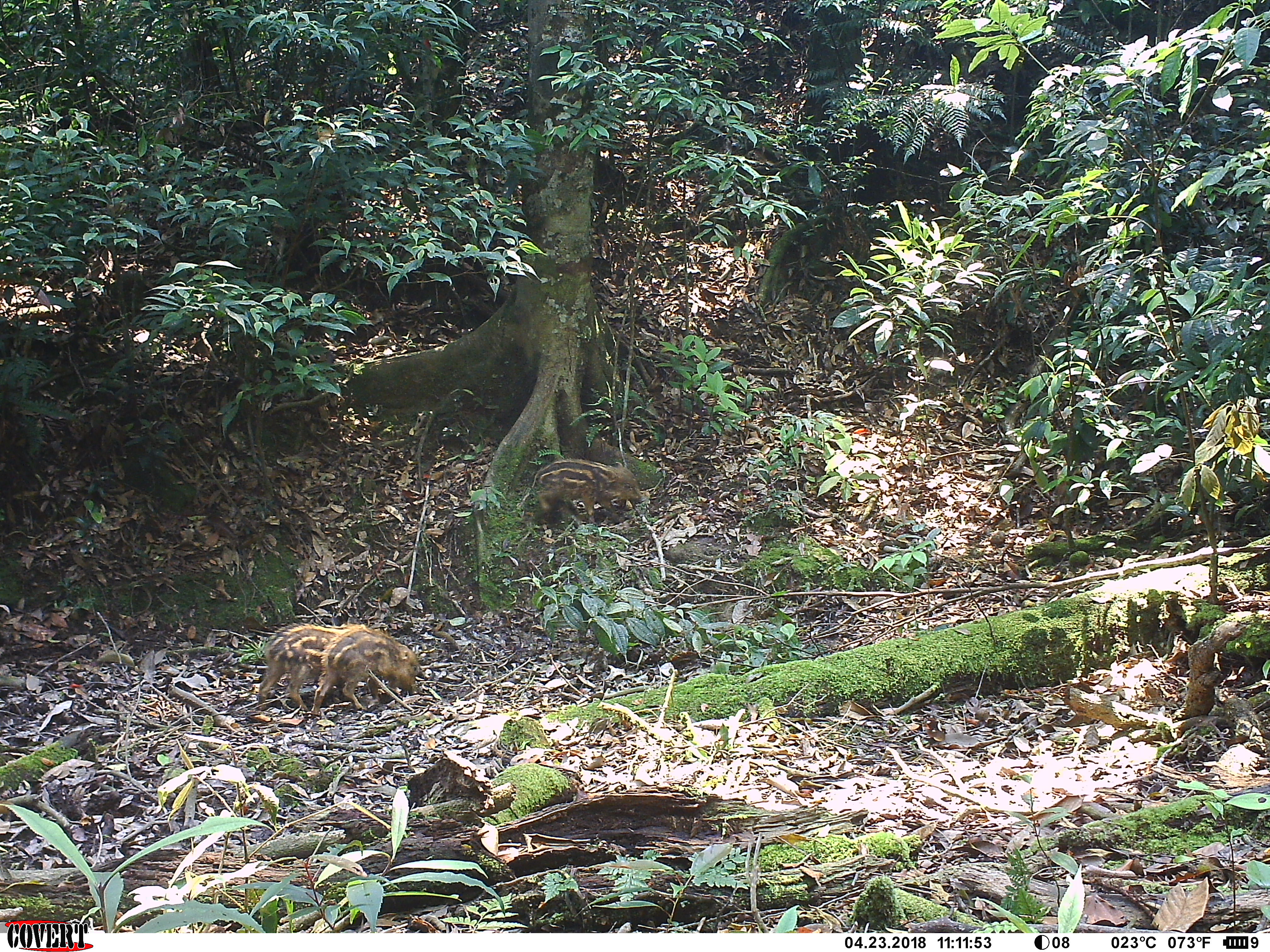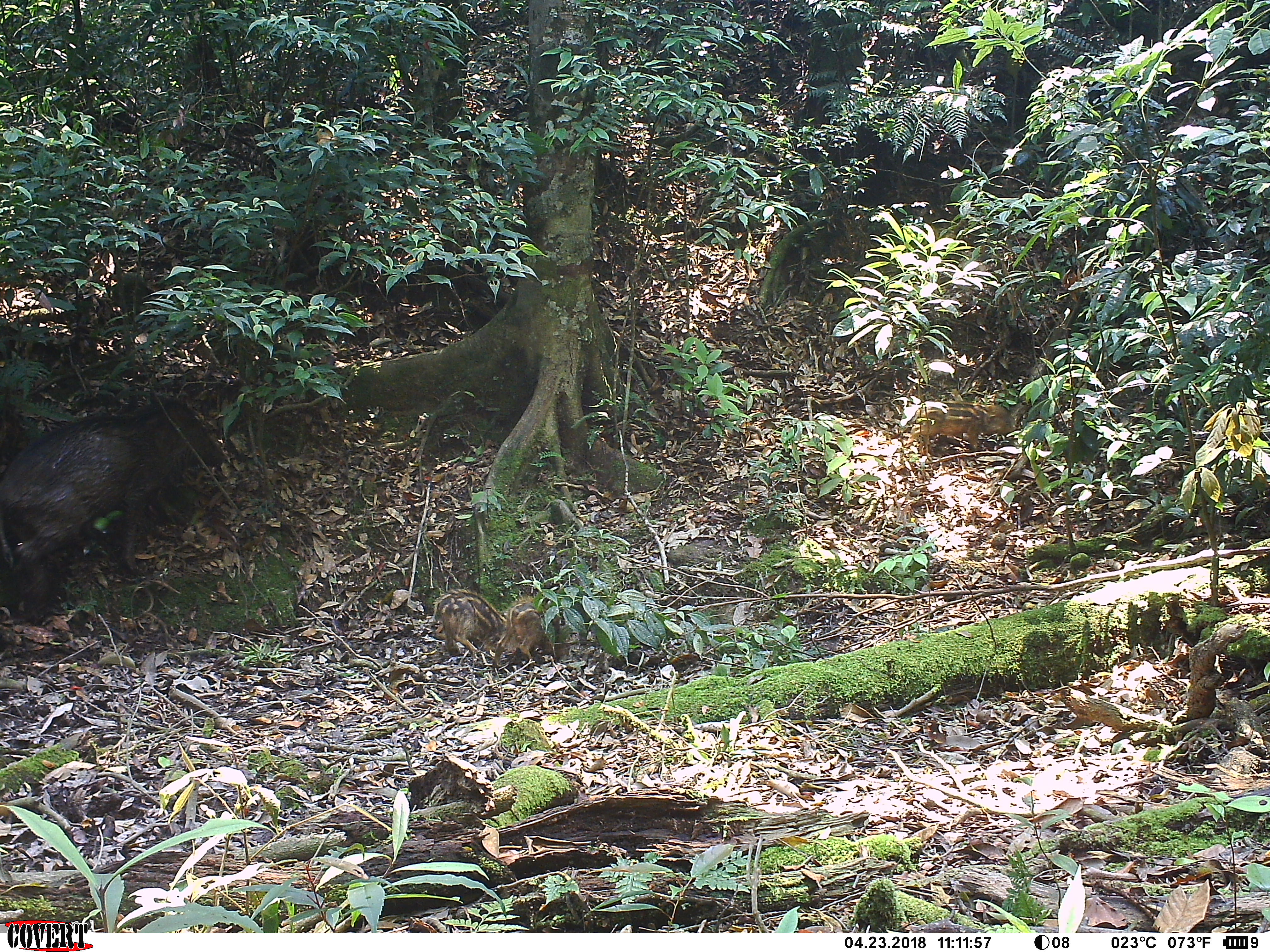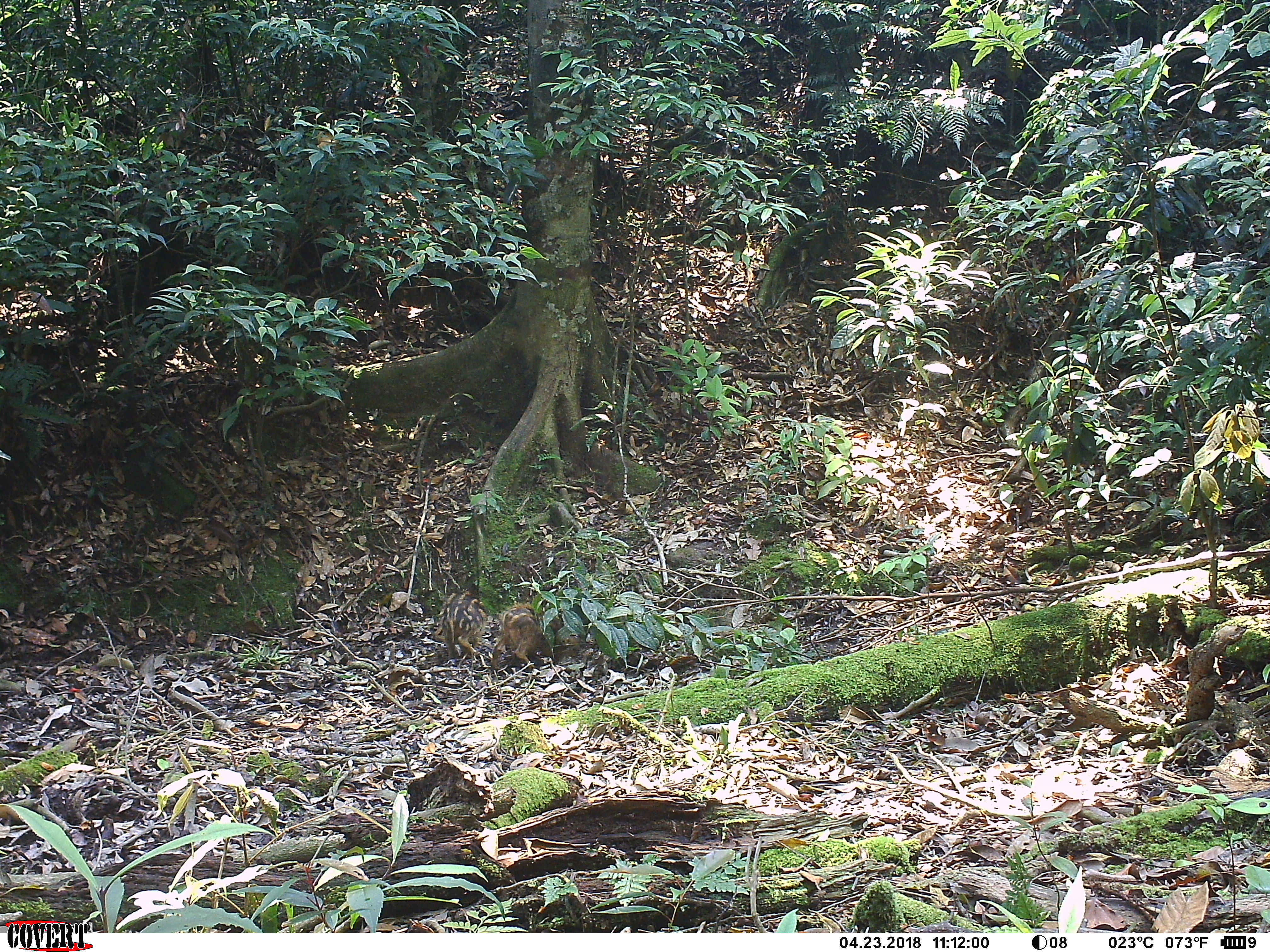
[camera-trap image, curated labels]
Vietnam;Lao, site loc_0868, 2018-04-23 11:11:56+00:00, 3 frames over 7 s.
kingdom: Animalia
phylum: Chordata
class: Mammalia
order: Artiodactyla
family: Suidae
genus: Sus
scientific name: Sus scrofa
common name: eurasian wild pig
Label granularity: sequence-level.